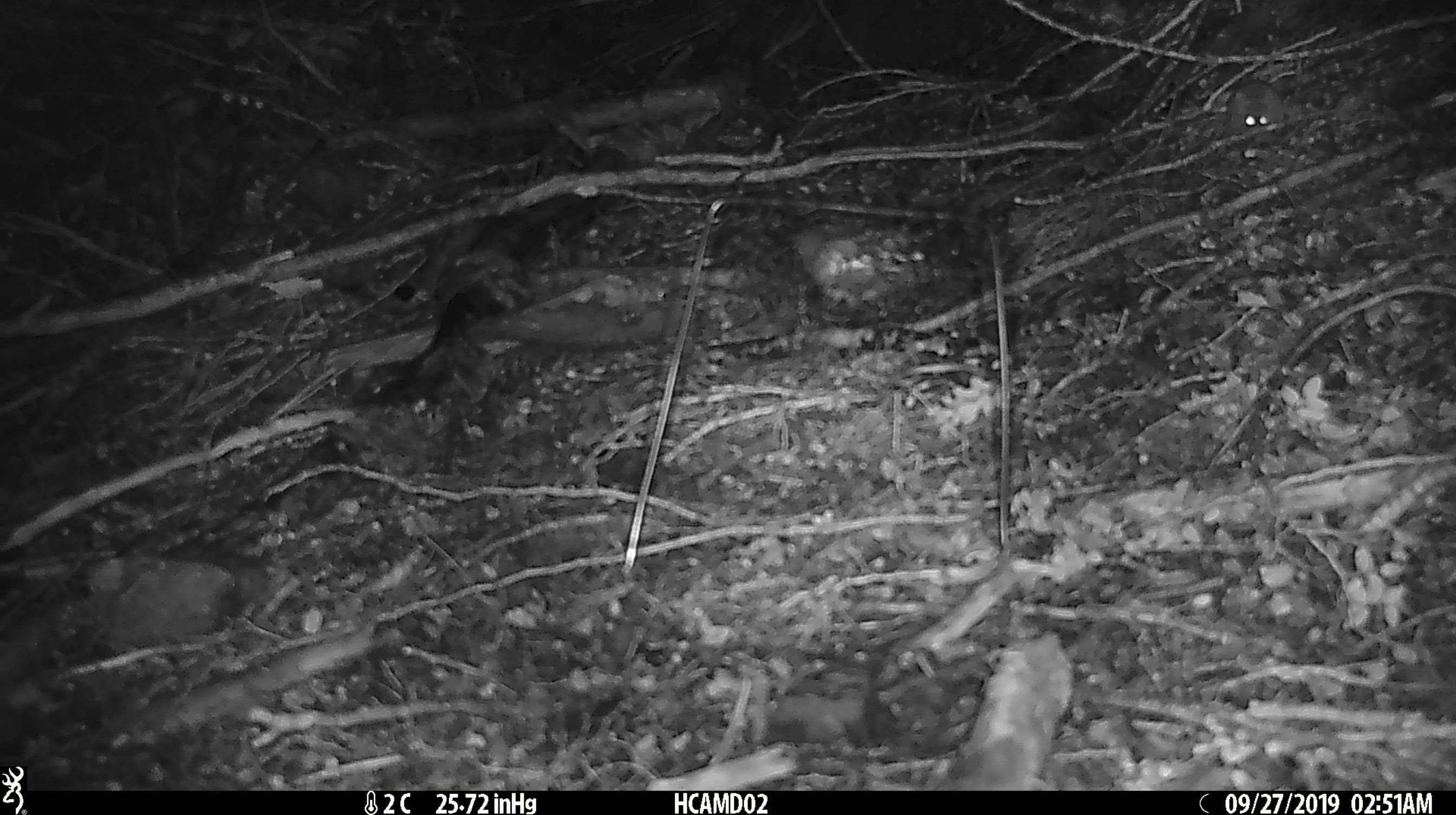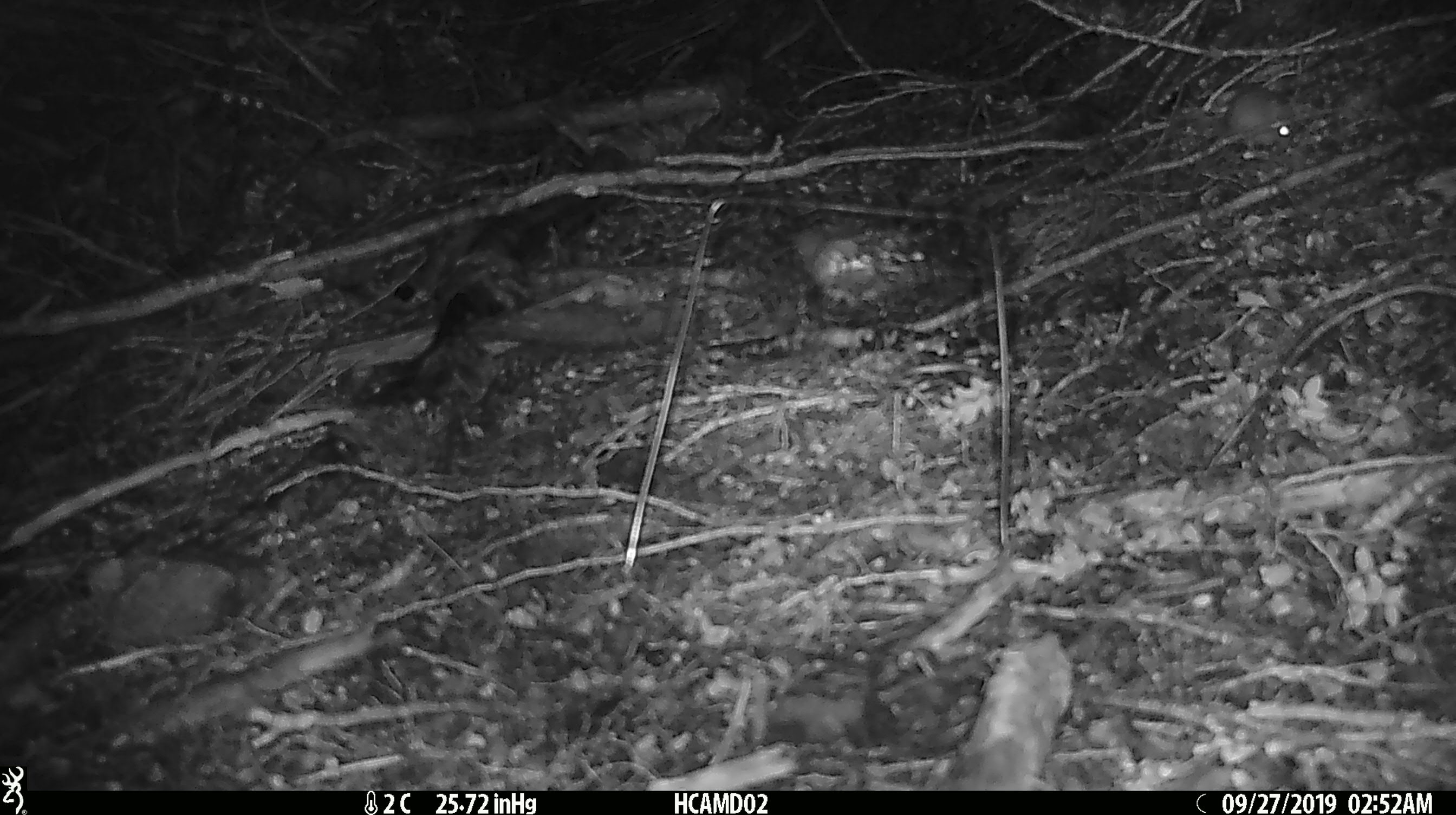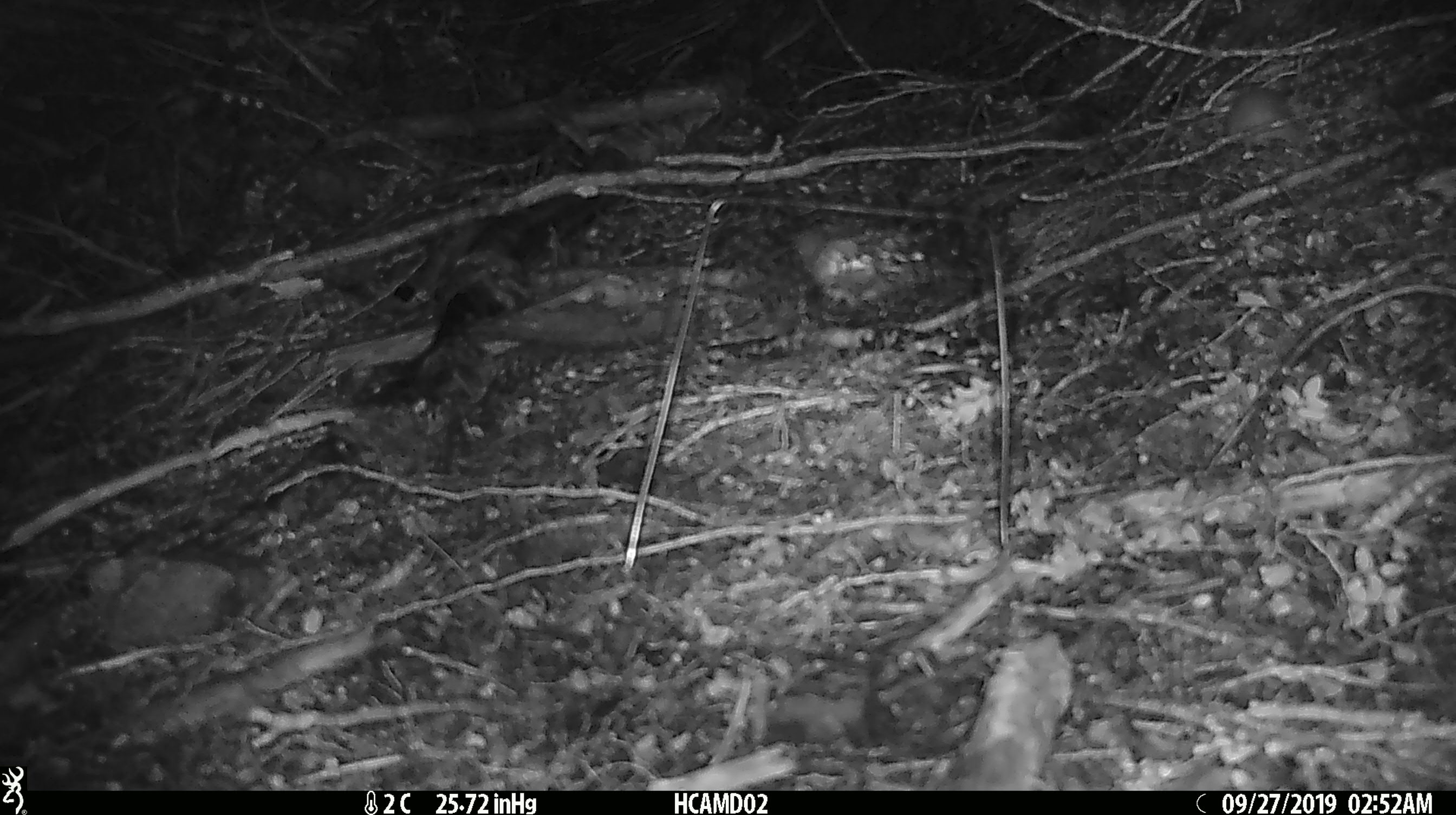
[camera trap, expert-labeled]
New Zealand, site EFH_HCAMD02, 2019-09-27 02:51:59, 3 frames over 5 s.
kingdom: Animalia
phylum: Chordata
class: Mammalia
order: Rodentia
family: Muridae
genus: Mus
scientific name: Mus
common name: mouse